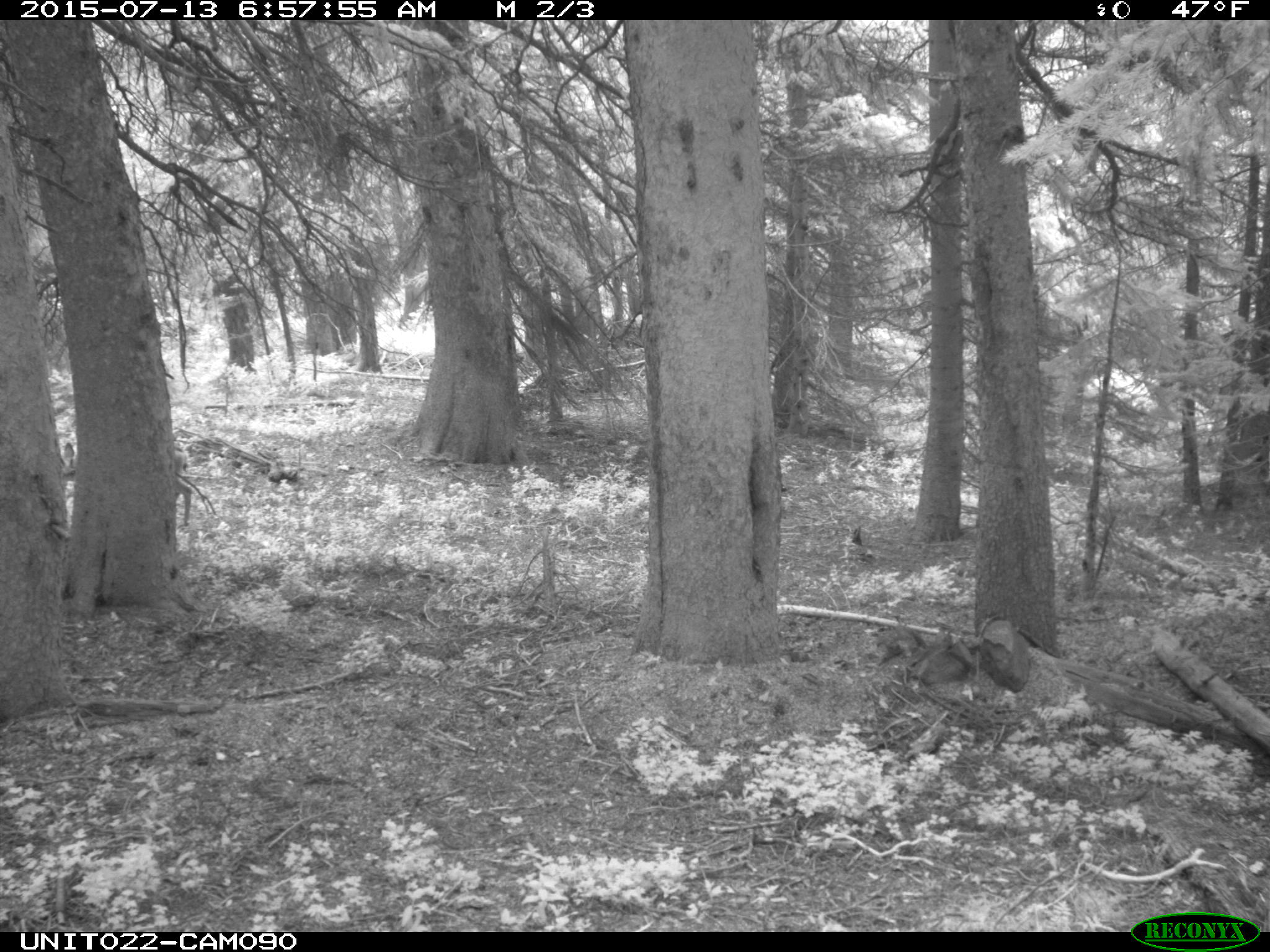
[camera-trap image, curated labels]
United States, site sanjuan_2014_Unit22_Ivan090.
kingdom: Animalia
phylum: Chordata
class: Mammalia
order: Artiodactyla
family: Cervidae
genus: Odocoileus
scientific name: Odocoileus hemionus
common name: mule deer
Odocoileus hemionus (mule deer).